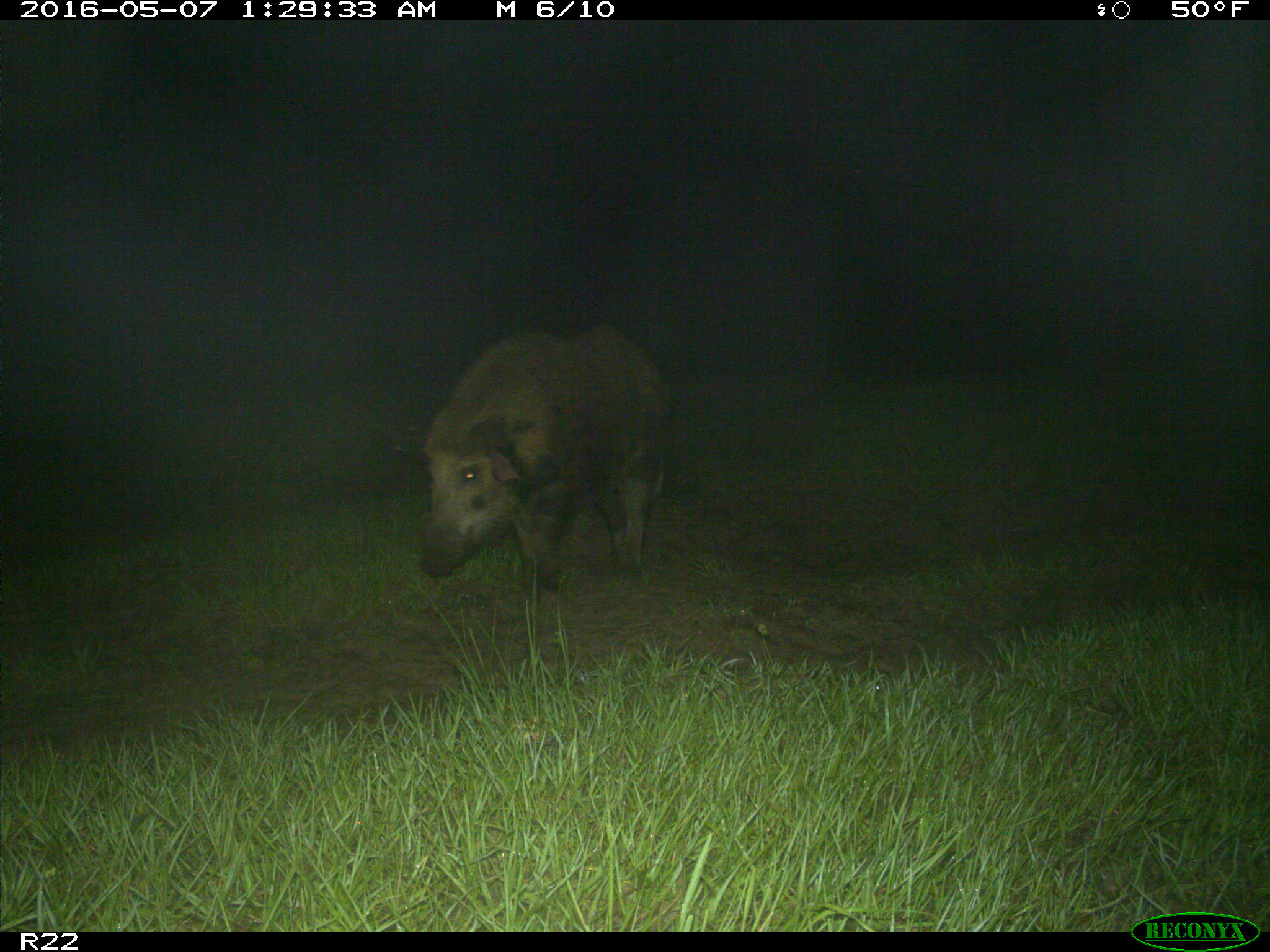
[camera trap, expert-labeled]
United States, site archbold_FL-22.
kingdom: Animalia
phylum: Chordata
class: Mammalia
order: Artiodactyla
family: Suidae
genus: Sus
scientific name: Sus scrofa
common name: wild boar